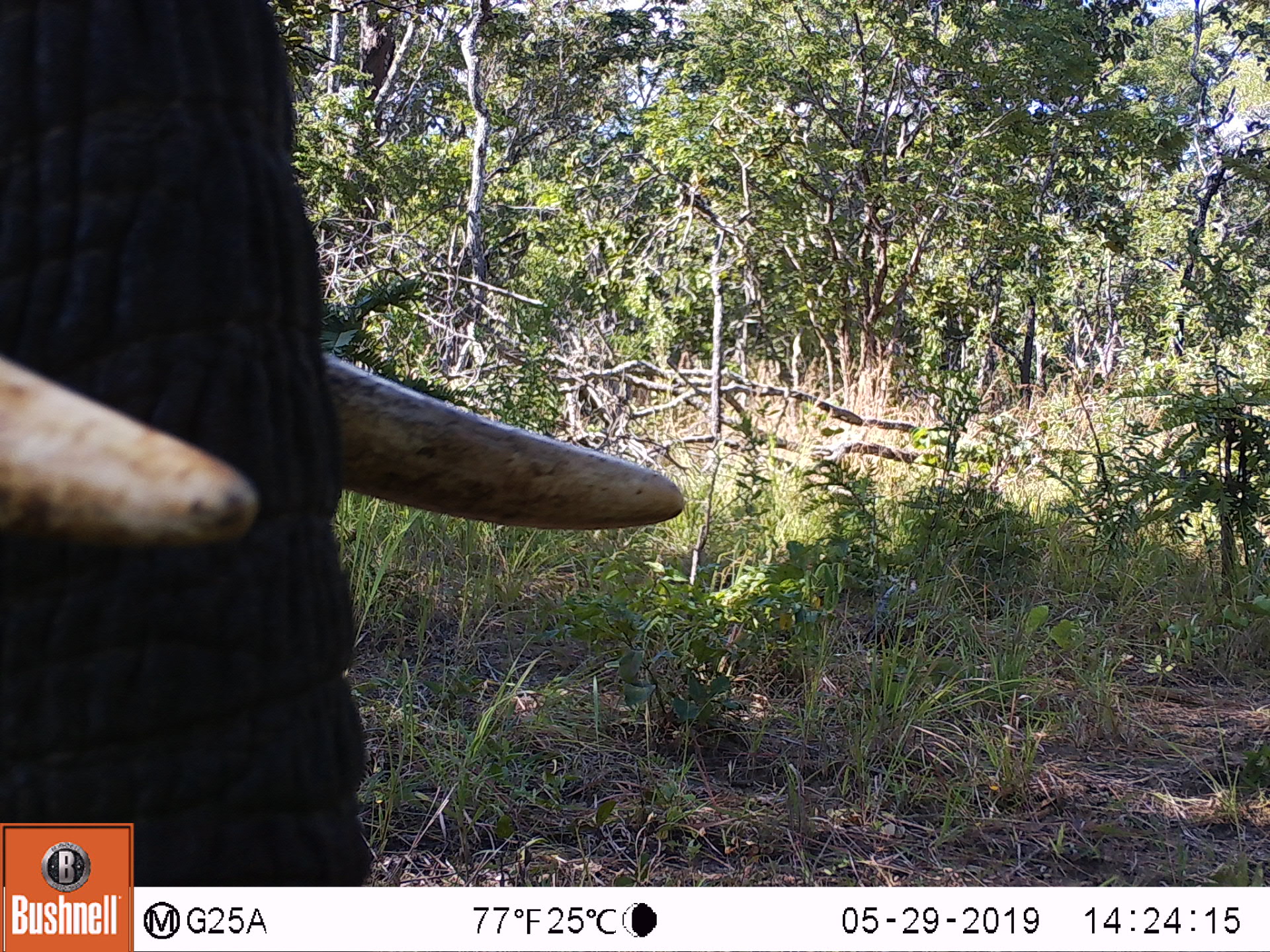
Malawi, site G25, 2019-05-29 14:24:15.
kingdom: Animalia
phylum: Chordata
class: Mammalia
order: Proboscidea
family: Elephantidae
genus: Loxodonta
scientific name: Loxodonta africana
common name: african savanna elephant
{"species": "african savanna elephant (Loxodonta africana)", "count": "1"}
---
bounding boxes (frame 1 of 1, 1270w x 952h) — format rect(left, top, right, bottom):
african savanna elephant: rect(0, 1, 685, 819)